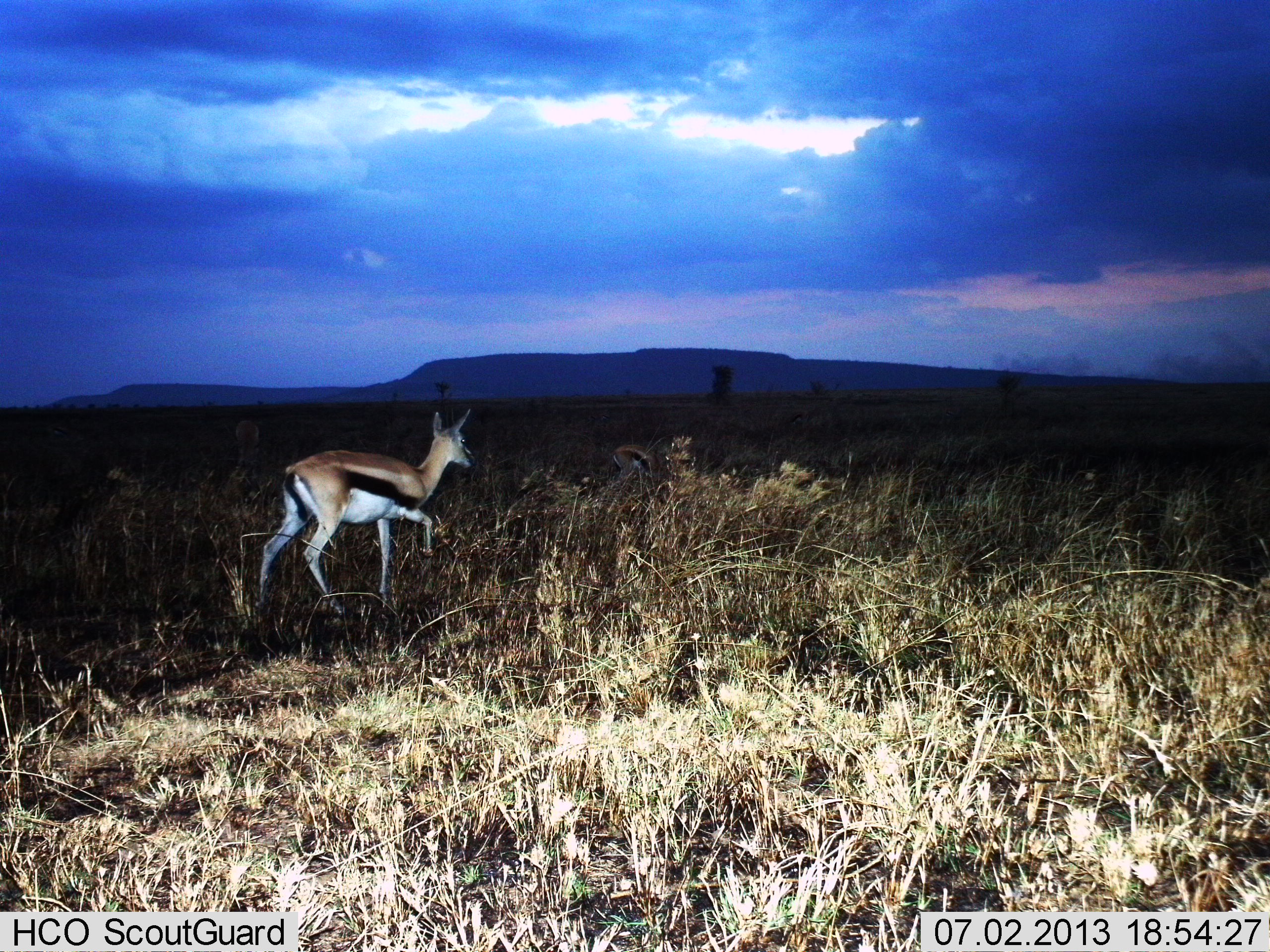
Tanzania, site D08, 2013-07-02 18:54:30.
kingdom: Animalia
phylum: Chordata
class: Mammalia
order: Artiodactyla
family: Bovidae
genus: Eudorcas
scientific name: Eudorcas thomsonii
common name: thomson's gazelle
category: gazellethomsons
Gazellethomsons (thomson's gazelle) (Eudorcas thomsonii), count 1. Behavior (volunteer vote fractions): standing 12%, resting 0%, moving 100%, interacting 0%. Young present (vote fraction): 0%. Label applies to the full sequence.